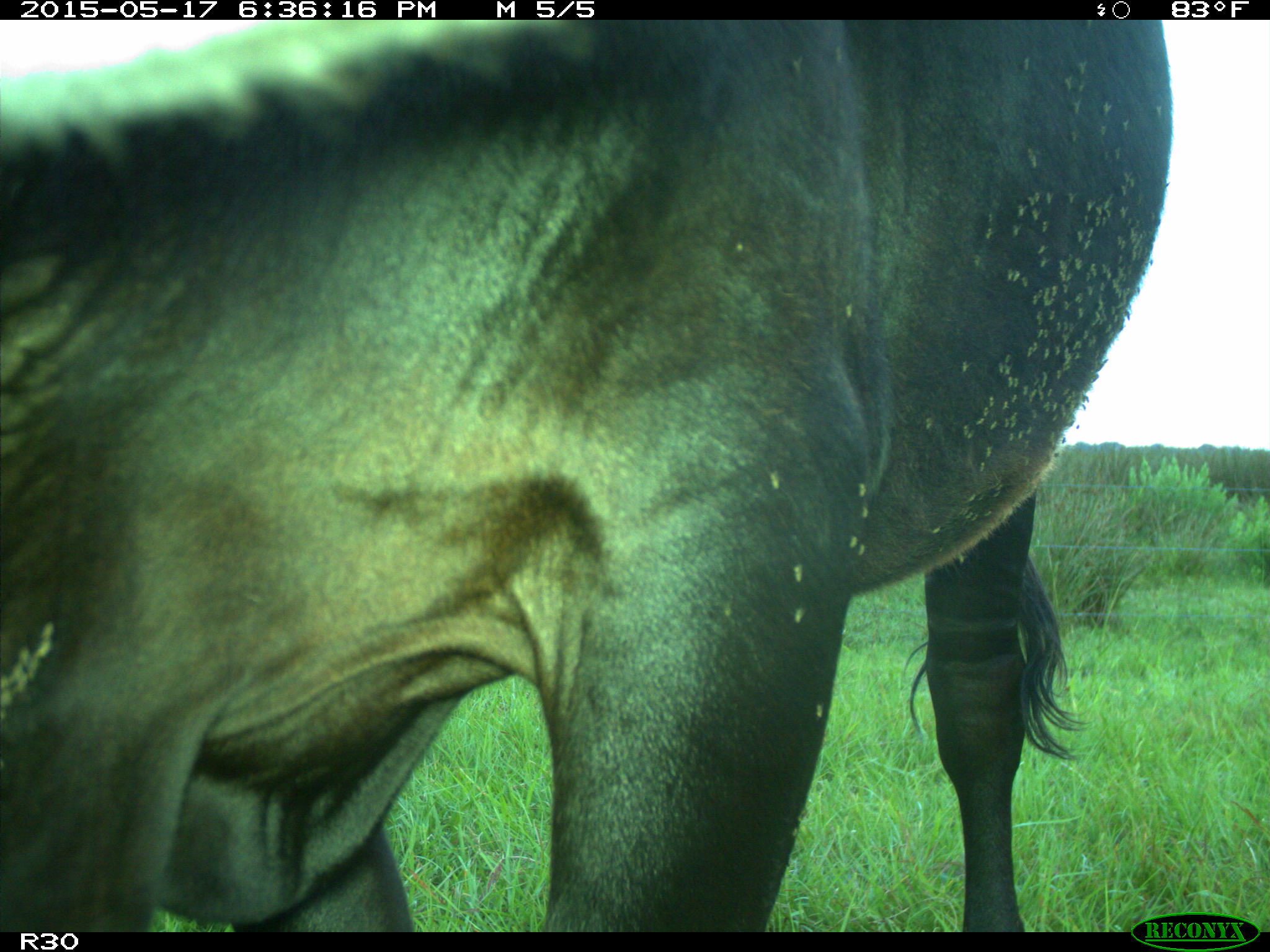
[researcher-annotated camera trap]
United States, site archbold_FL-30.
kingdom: Animalia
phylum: Chordata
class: Mammalia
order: Artiodactyla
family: Bovidae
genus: Bos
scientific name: Bos taurus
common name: domestic cow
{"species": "Bos taurus (domestic cow)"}